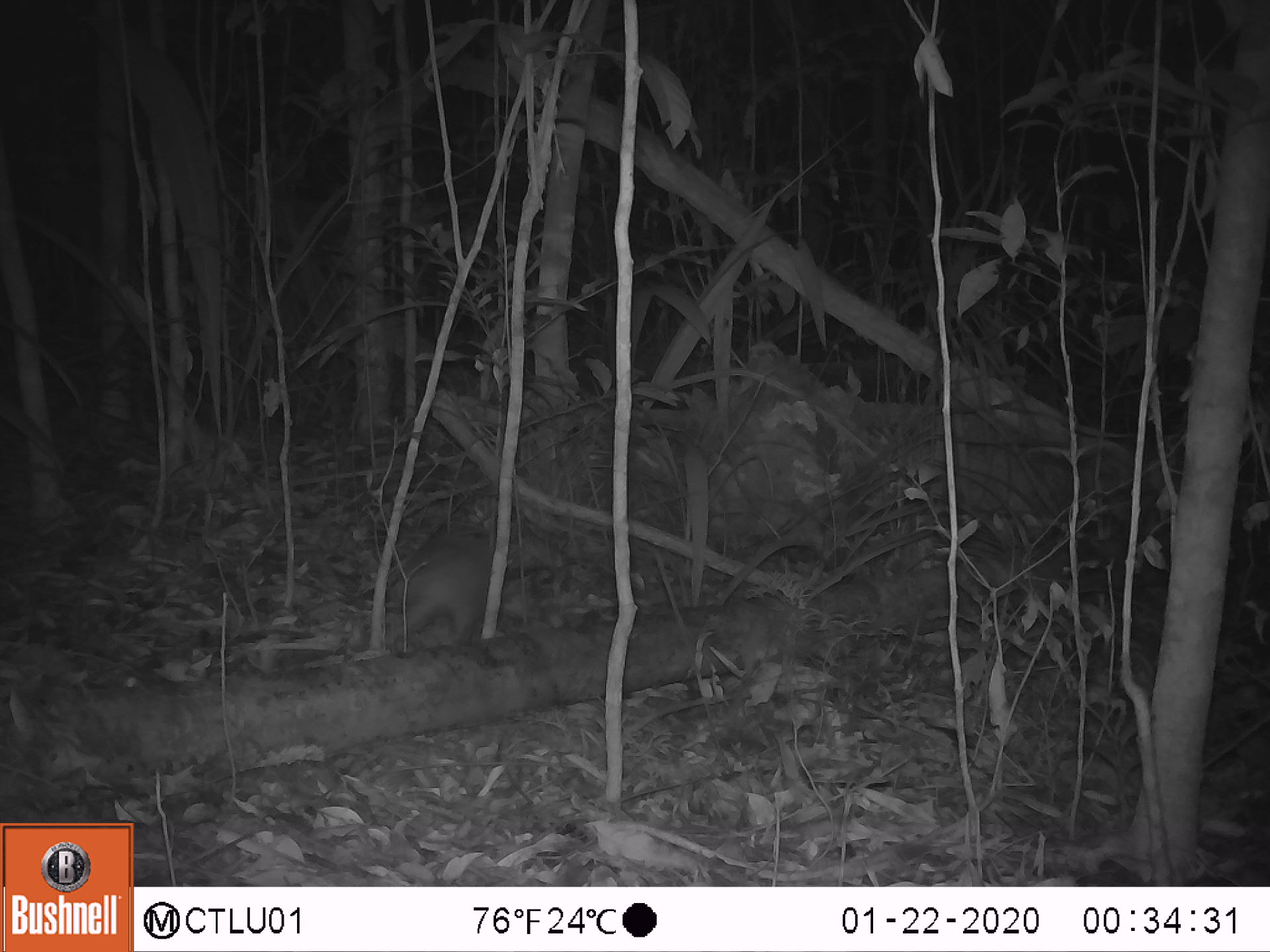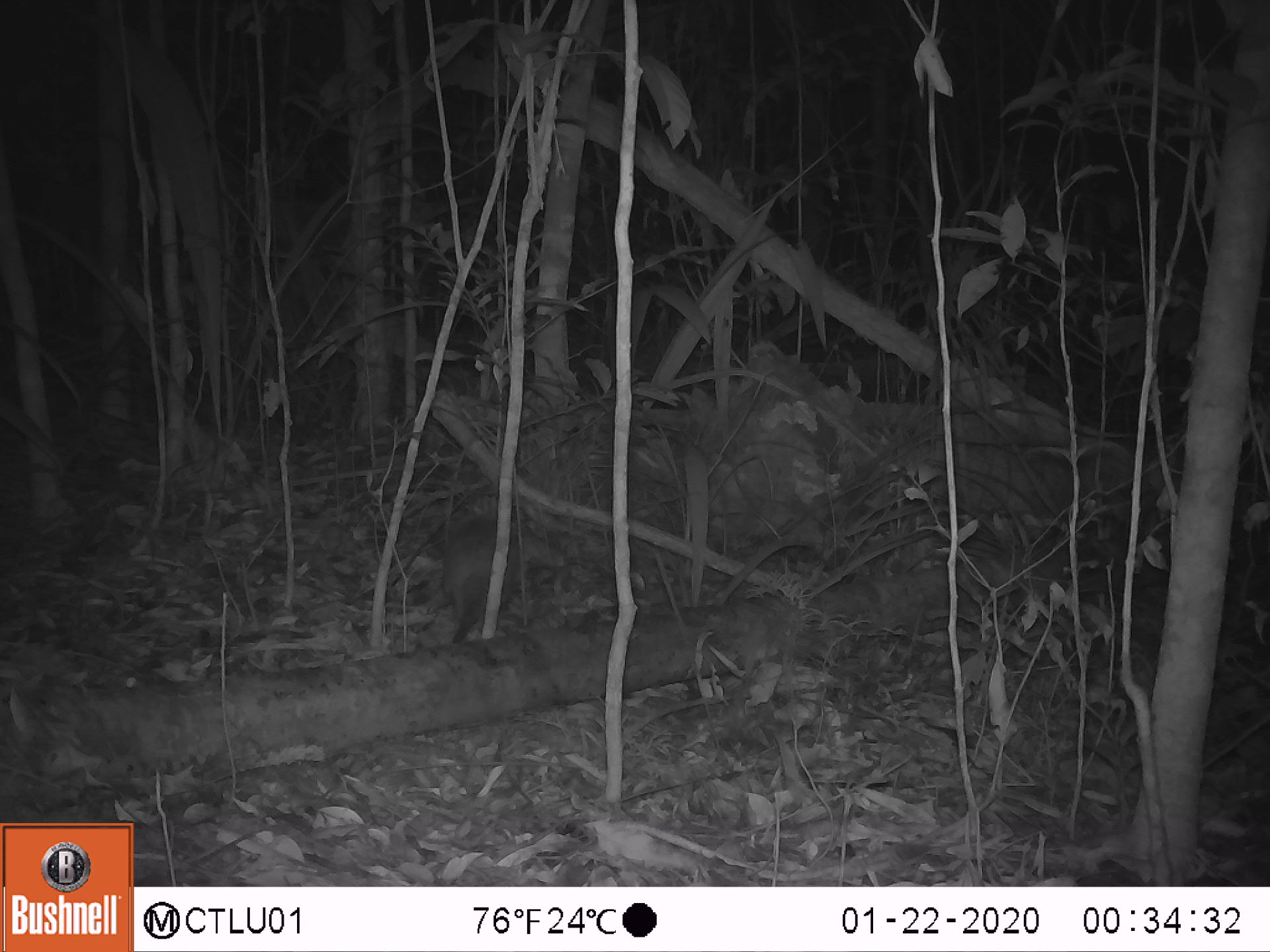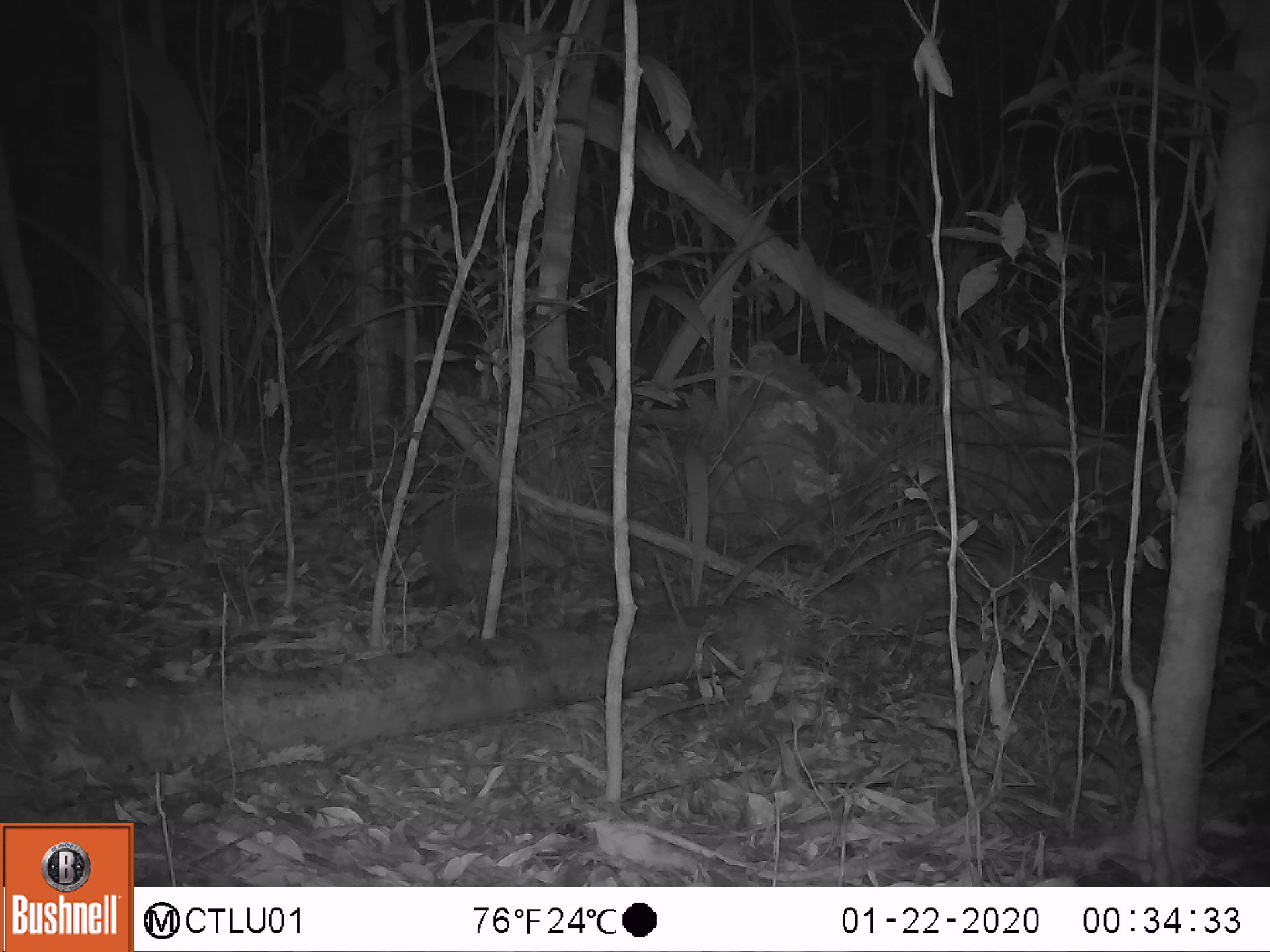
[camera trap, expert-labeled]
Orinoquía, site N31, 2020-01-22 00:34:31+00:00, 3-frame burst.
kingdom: Animalia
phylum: Chordata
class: Mammalia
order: Cingulata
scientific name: Cingulata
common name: armadillo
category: unknown armadillo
Unknown armadillo (armadillo) (Cingulata).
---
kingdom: Animalia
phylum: Chordata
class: Aves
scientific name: Aves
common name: bird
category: unknown bird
Unknown bird (bird) (Aves).